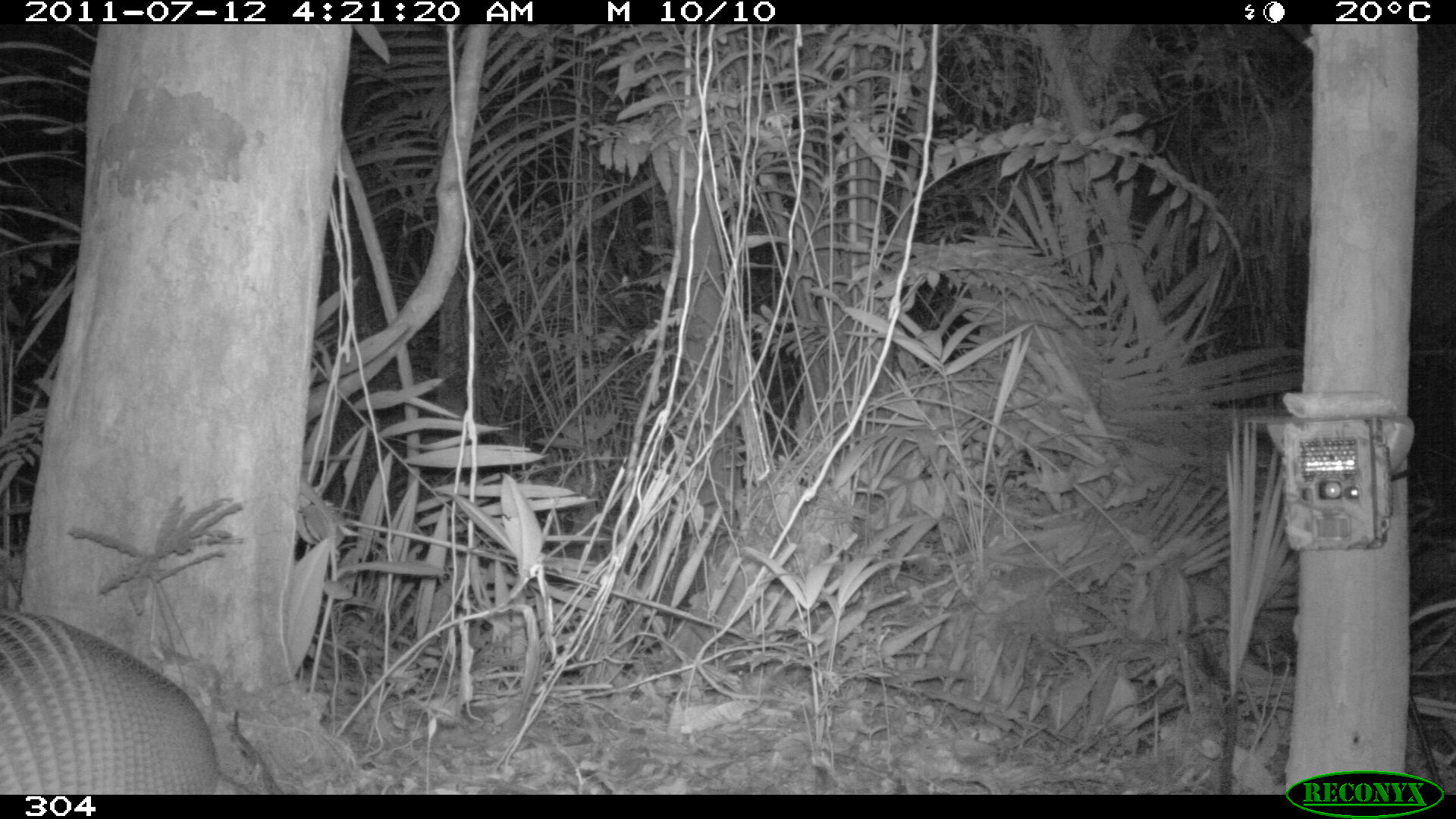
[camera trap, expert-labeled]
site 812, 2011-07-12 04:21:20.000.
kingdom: Animalia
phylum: Chordata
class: Mammalia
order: Cingulata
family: Dasypodidae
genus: Dasypus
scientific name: Dasypus novemcinctus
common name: nine-banded armadillo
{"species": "Dasypus novemcinctus (nine-banded armadillo)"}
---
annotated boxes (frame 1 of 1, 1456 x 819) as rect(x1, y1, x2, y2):
dasypus novemcinctus: rect(0, 605, 252, 795)